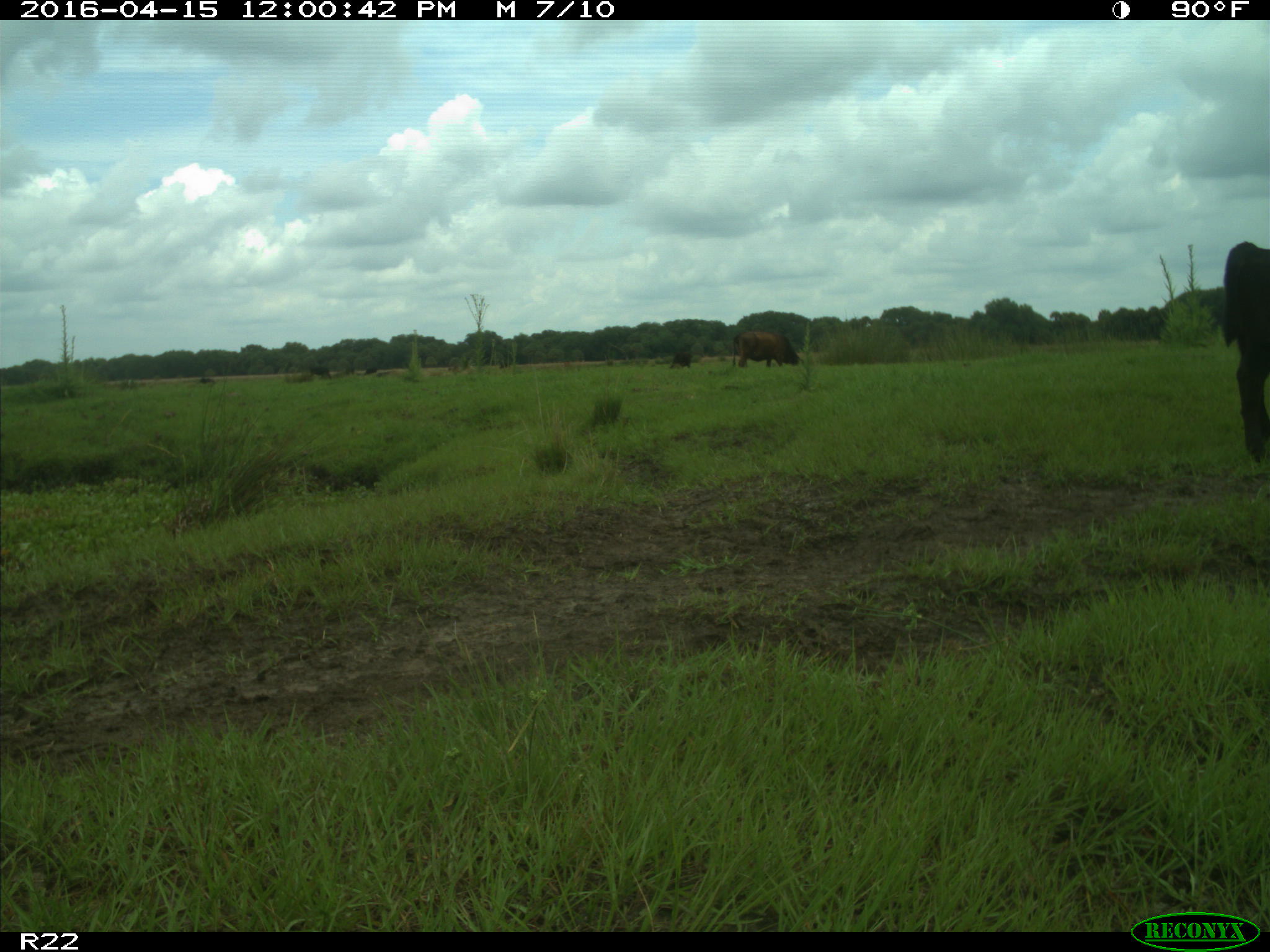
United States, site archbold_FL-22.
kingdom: Animalia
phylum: Chordata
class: Mammalia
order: Artiodactyla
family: Bovidae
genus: Bos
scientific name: Bos taurus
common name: domestic cow